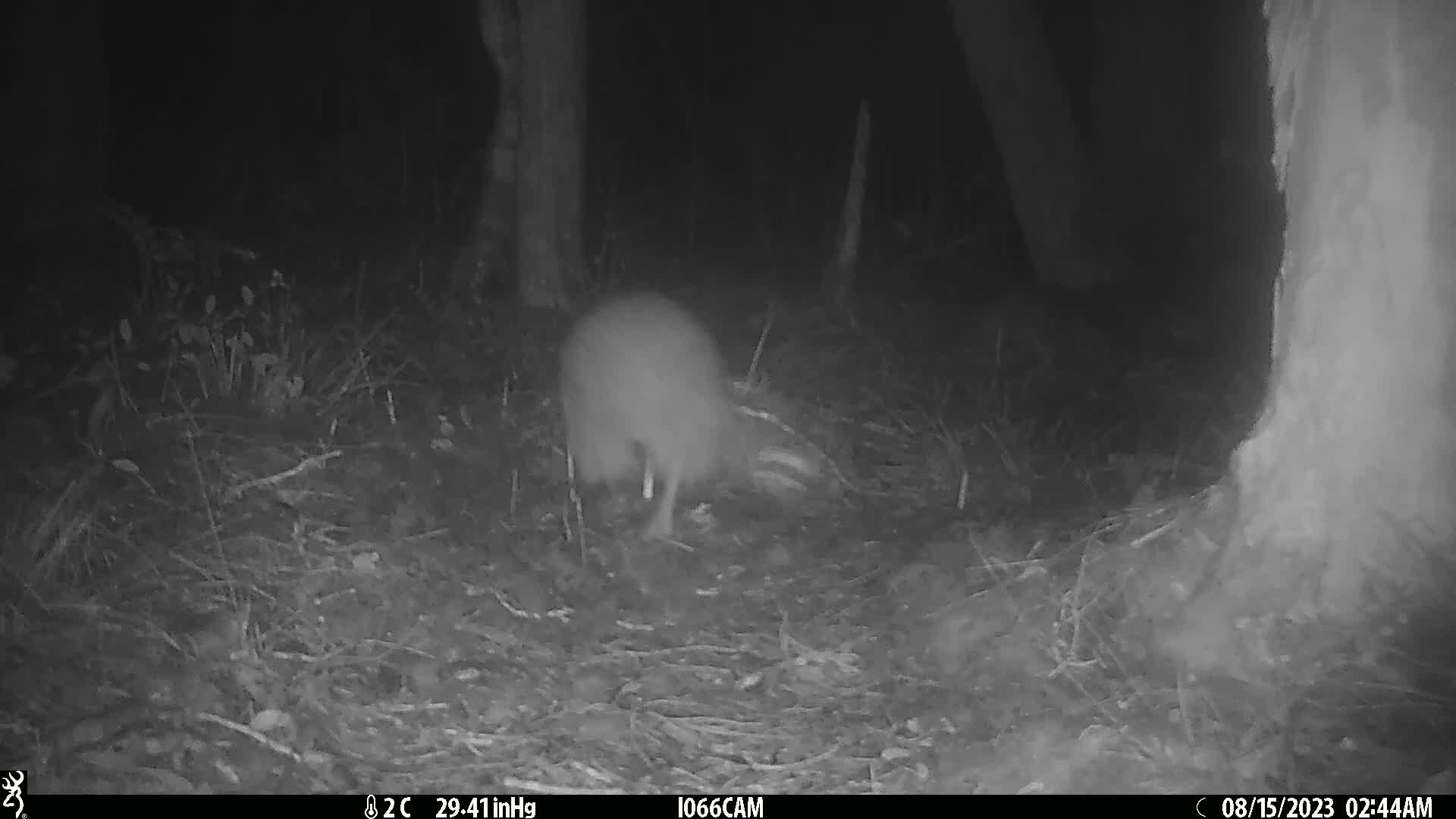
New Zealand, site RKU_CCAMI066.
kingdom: Animalia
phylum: Chordata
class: Aves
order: Apterygiformes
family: Apterygidae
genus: Apteryx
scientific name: Apteryx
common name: kiwi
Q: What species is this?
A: Kiwi (Apteryx).